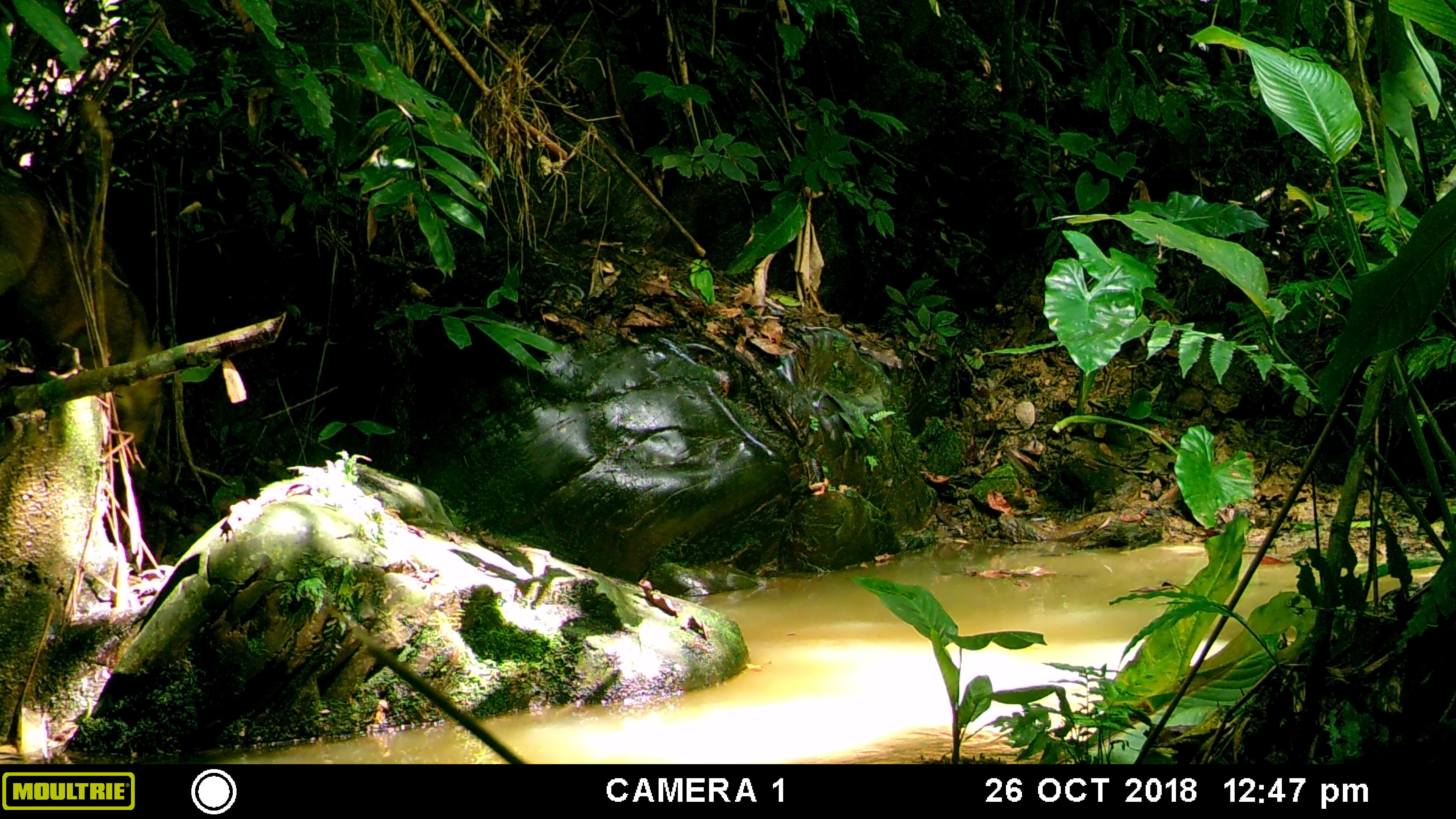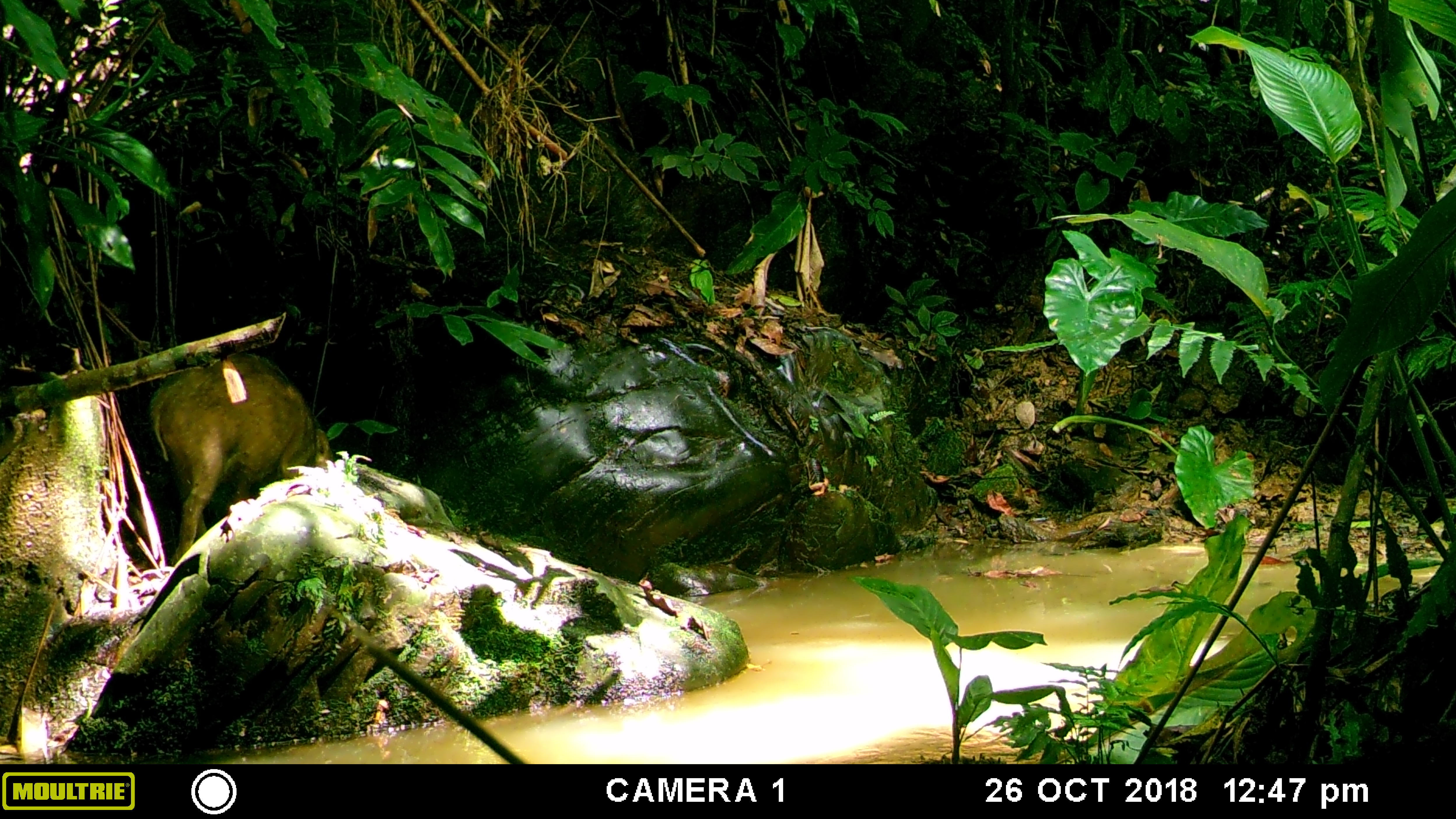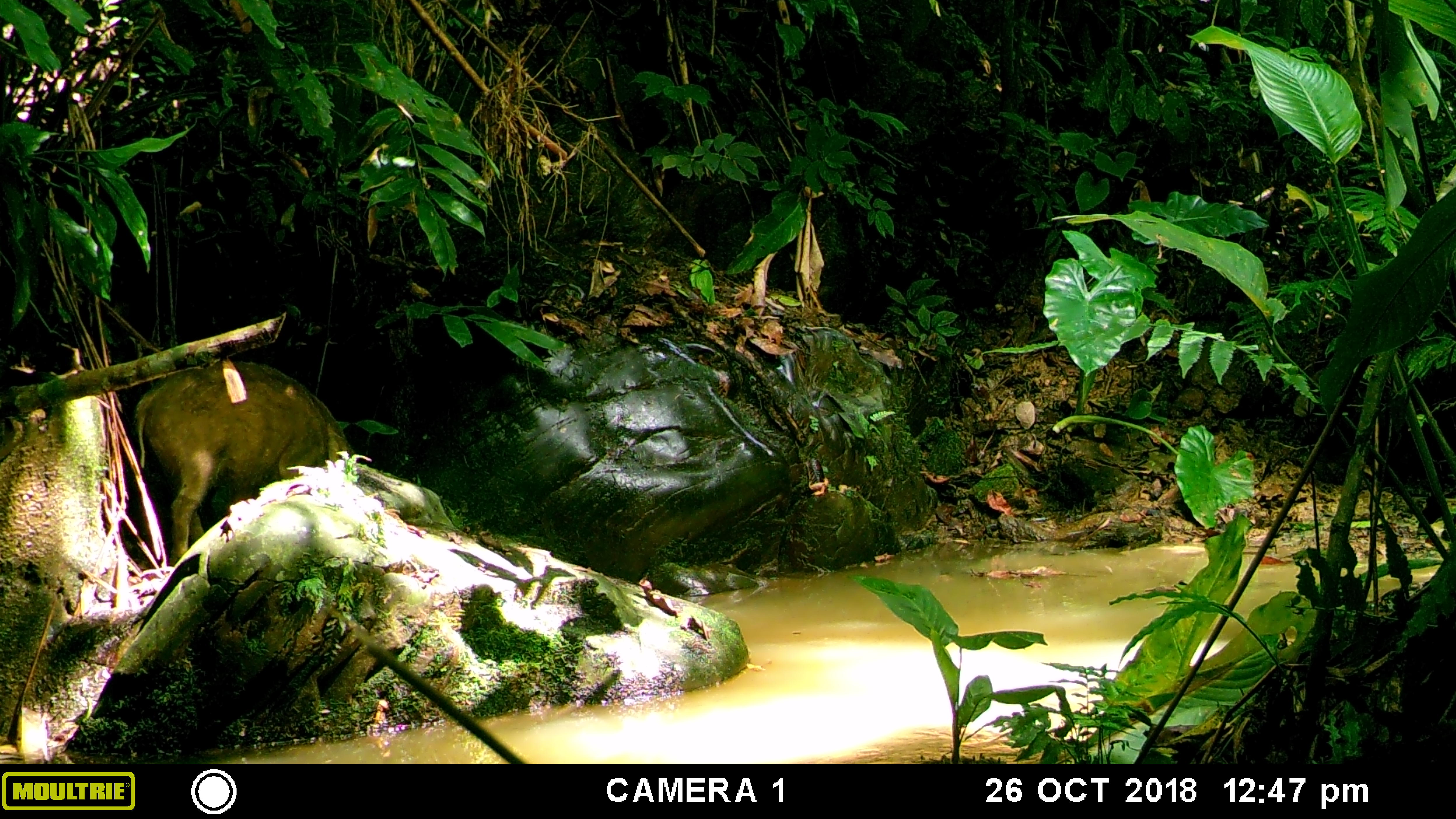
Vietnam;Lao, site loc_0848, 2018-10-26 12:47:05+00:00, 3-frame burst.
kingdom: Animalia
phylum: Chordata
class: Mammalia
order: Artiodactyla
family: Suidae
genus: Sus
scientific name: Sus scrofa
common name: eurasian wild pig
Eurasian wild pig (Sus scrofa). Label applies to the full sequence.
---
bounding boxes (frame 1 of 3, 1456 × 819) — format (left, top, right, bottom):
eurasian wild pig: (0, 171, 166, 498)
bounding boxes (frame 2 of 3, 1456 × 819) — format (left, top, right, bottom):
eurasian wild pig: (149, 353, 334, 566)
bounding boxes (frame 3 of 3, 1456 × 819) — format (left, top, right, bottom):
eurasian wild pig: (133, 360, 354, 567)